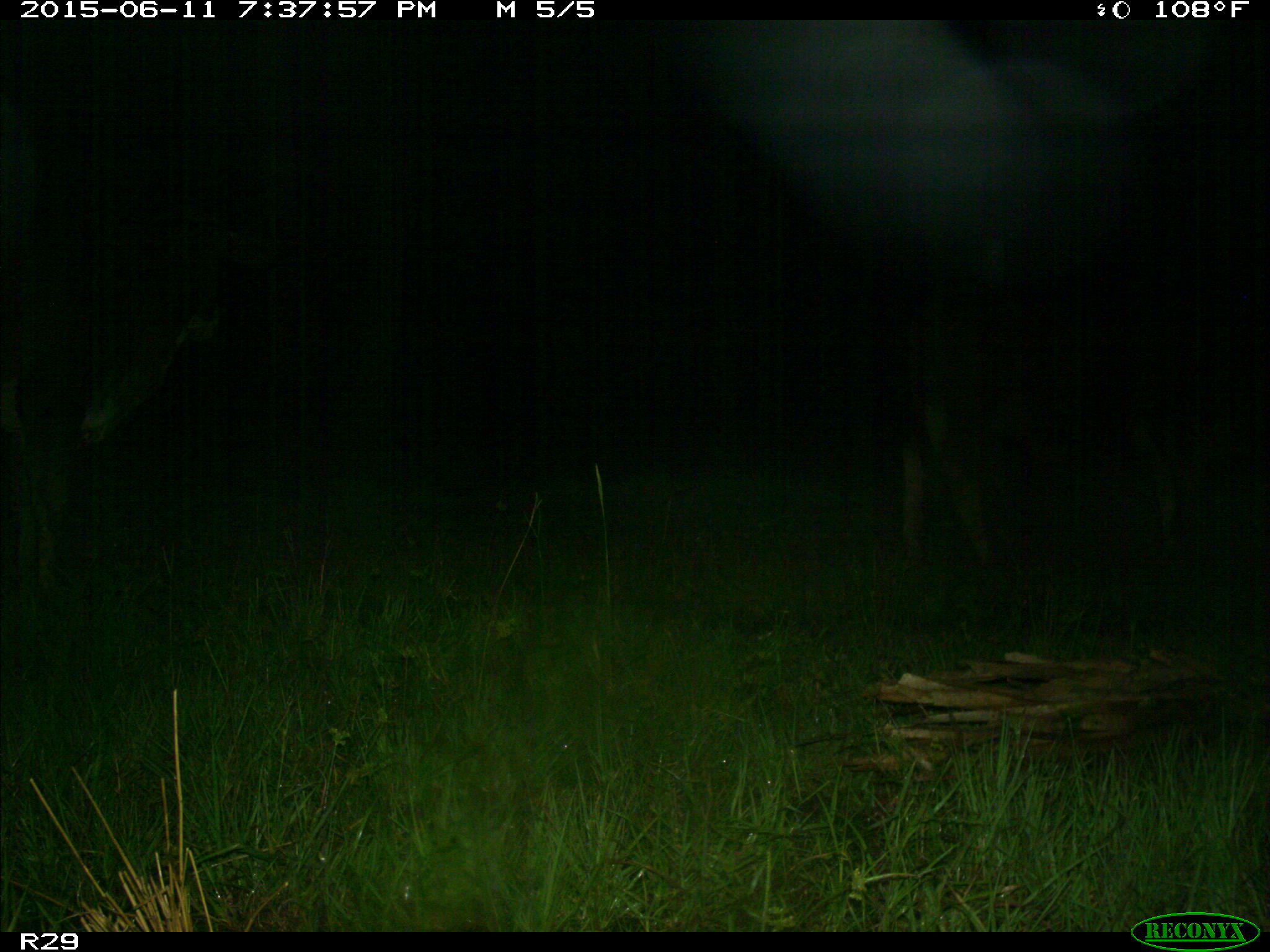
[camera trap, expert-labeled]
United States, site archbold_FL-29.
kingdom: Animalia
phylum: Chordata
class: Mammalia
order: Artiodactyla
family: Bovidae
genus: Bos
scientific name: Bos taurus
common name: domestic cow